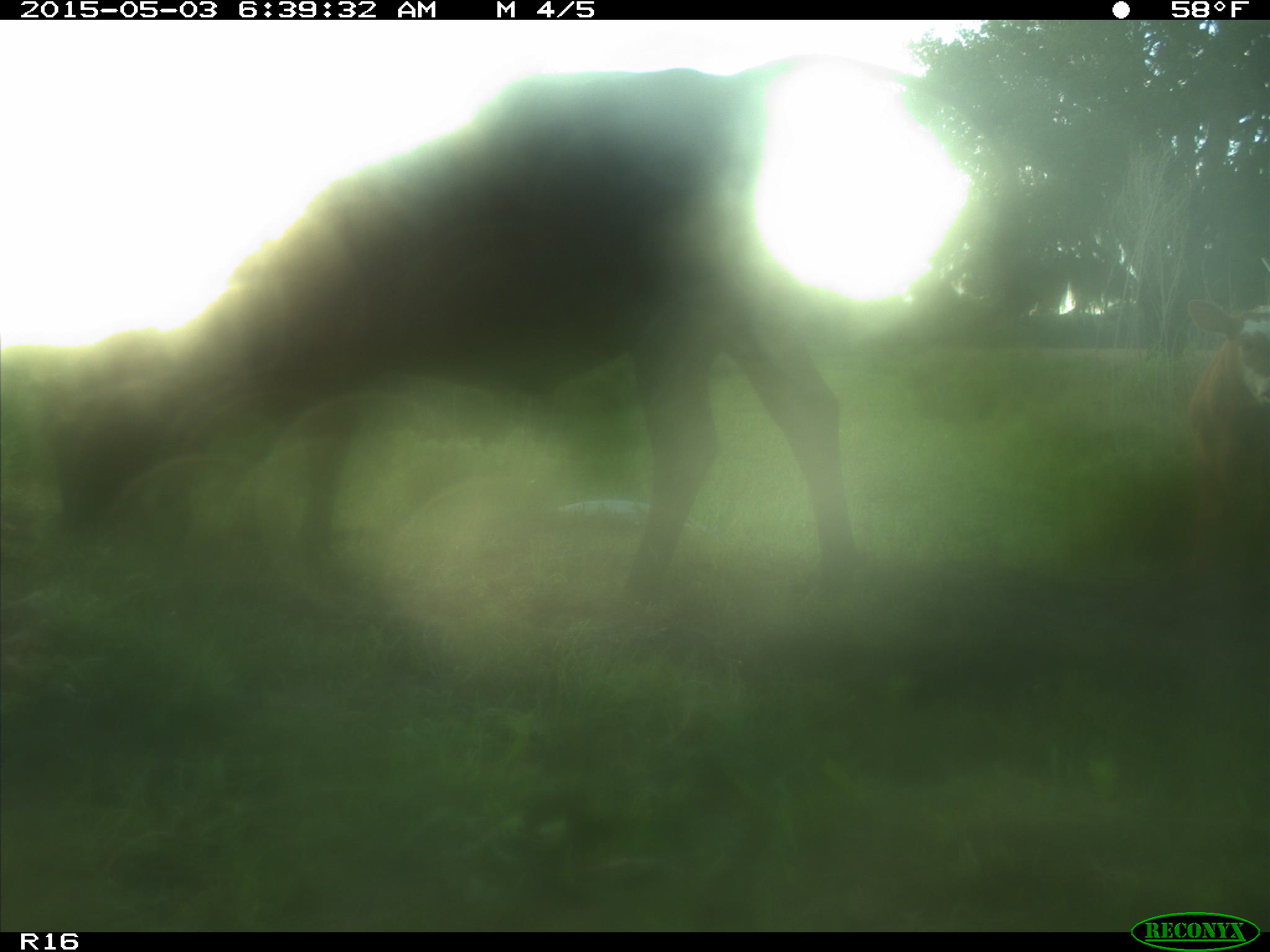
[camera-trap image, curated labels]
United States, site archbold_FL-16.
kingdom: Animalia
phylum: Chordata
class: Mammalia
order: Artiodactyla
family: Bovidae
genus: Bos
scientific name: Bos taurus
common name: domestic cow